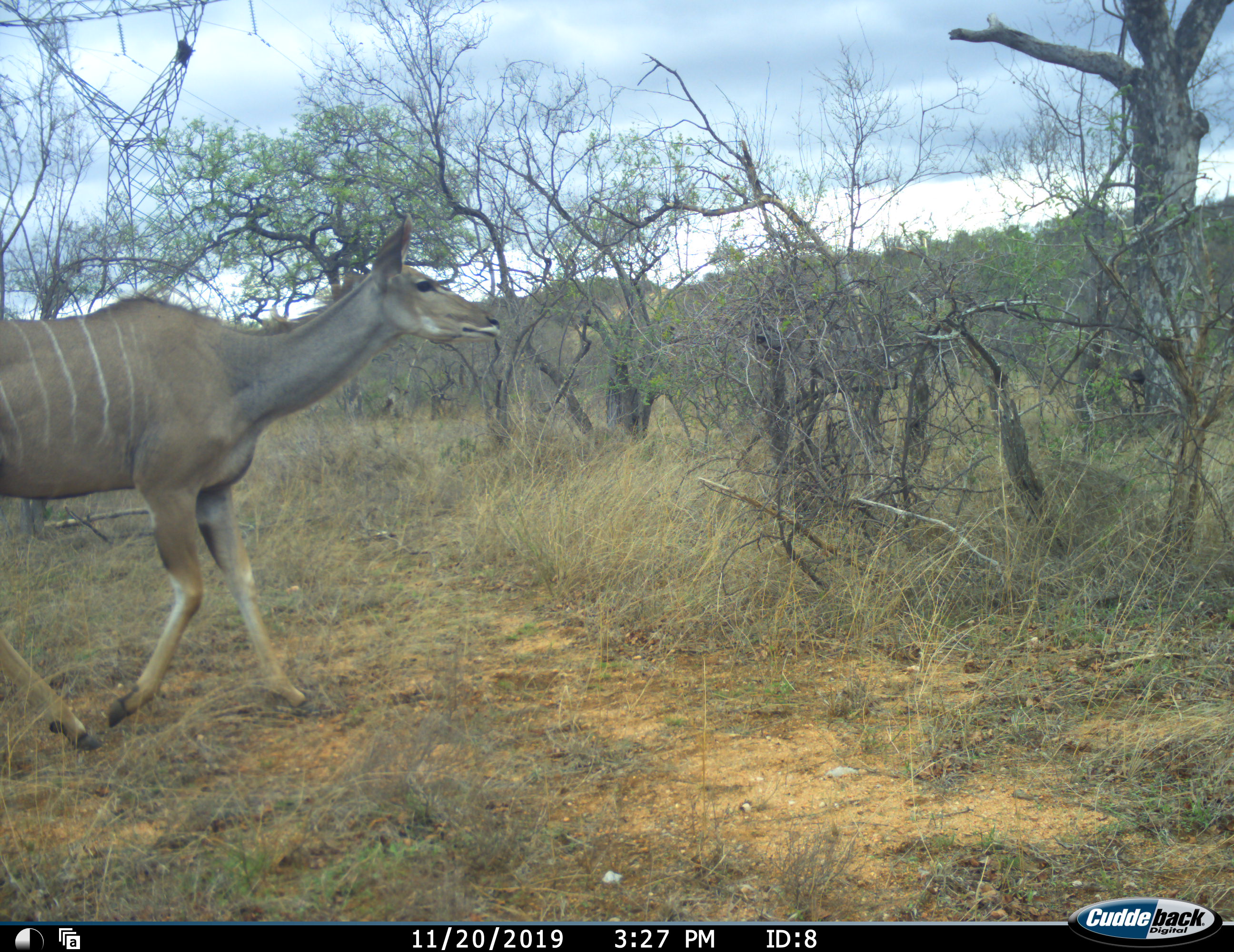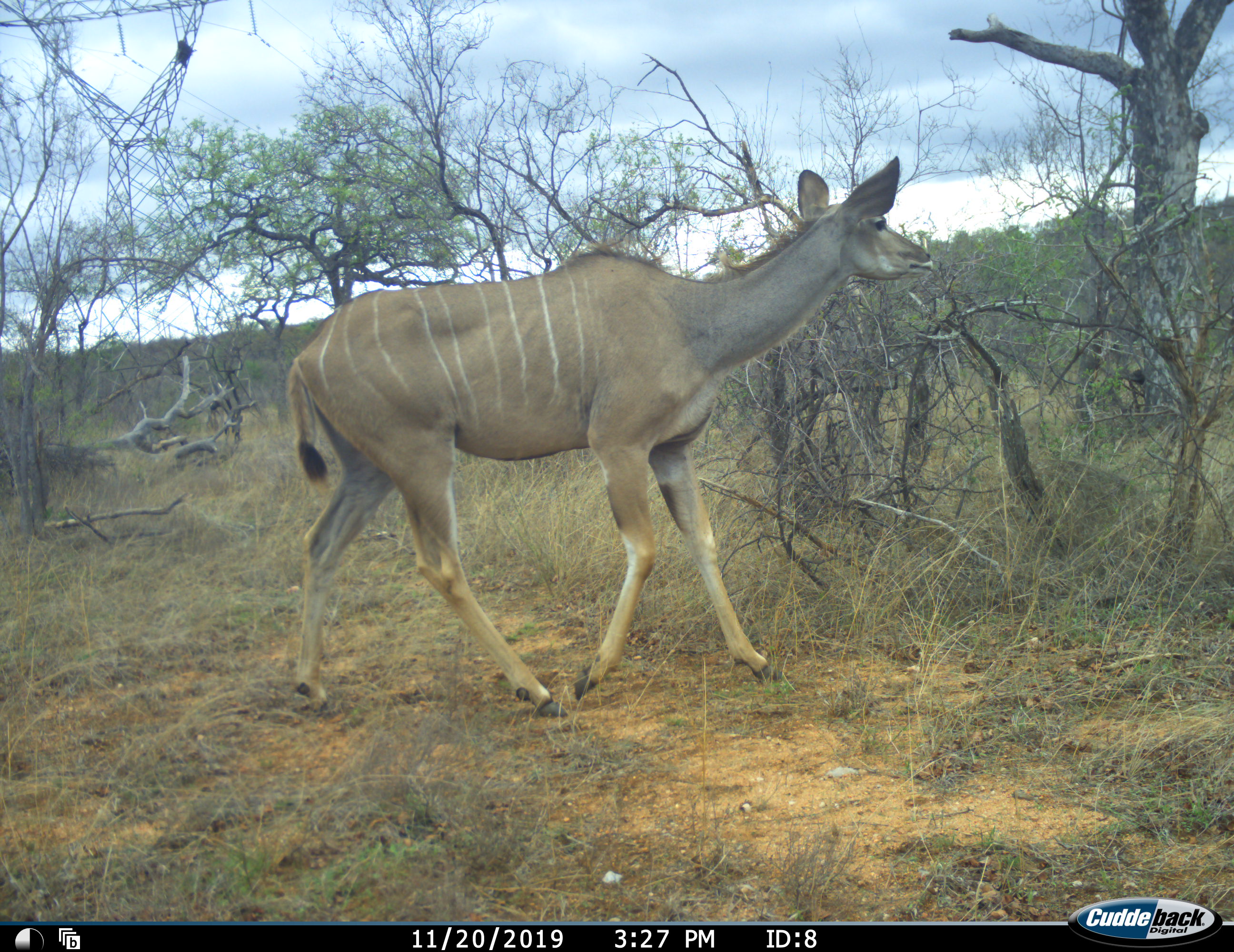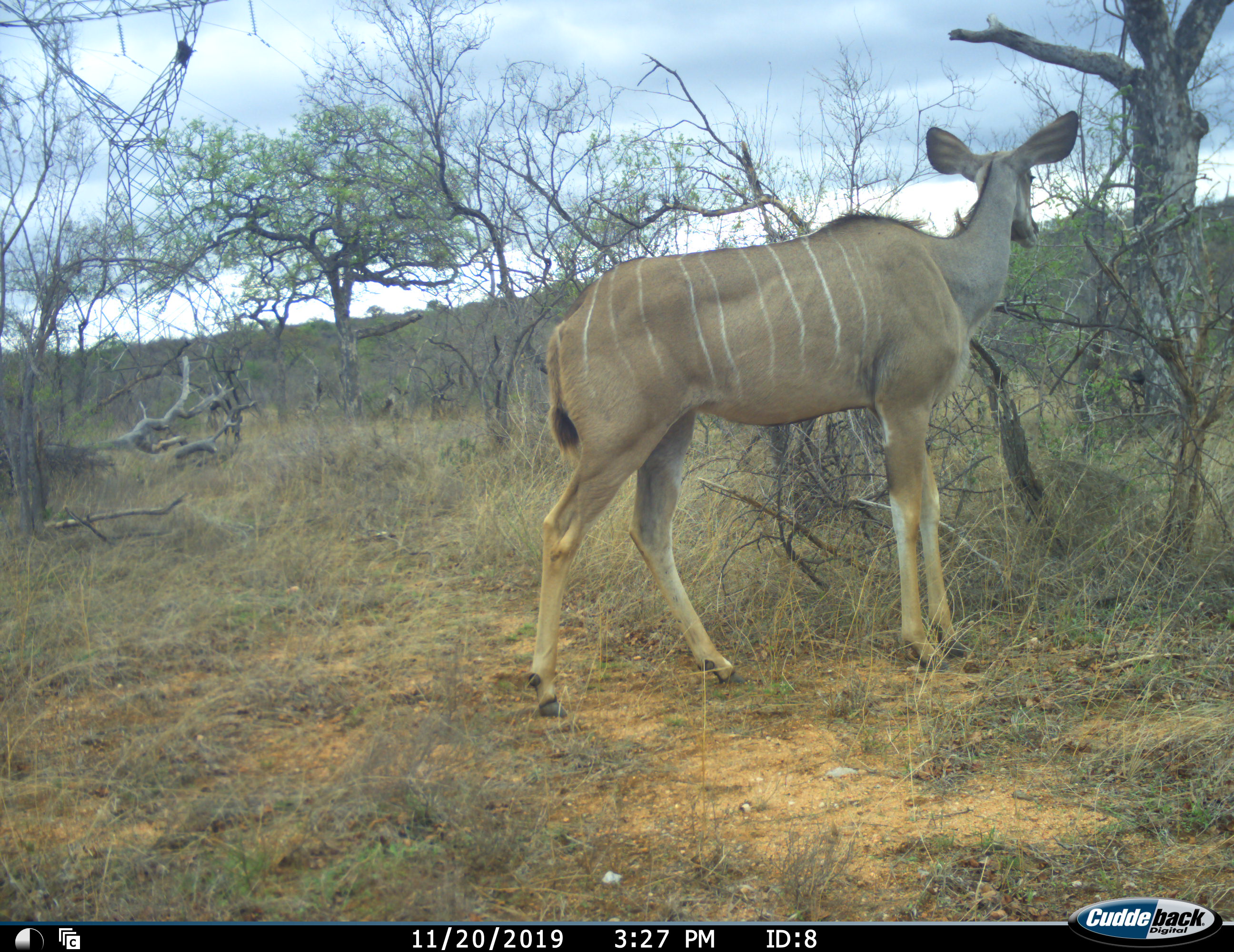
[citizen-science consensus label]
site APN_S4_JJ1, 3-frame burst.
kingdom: Animalia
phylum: Chordata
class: Mammalia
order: Artiodactyla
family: Bovidae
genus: Tragelaphus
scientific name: Tragelaphus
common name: kudu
Kudu (Tragelaphus), count 1. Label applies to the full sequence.